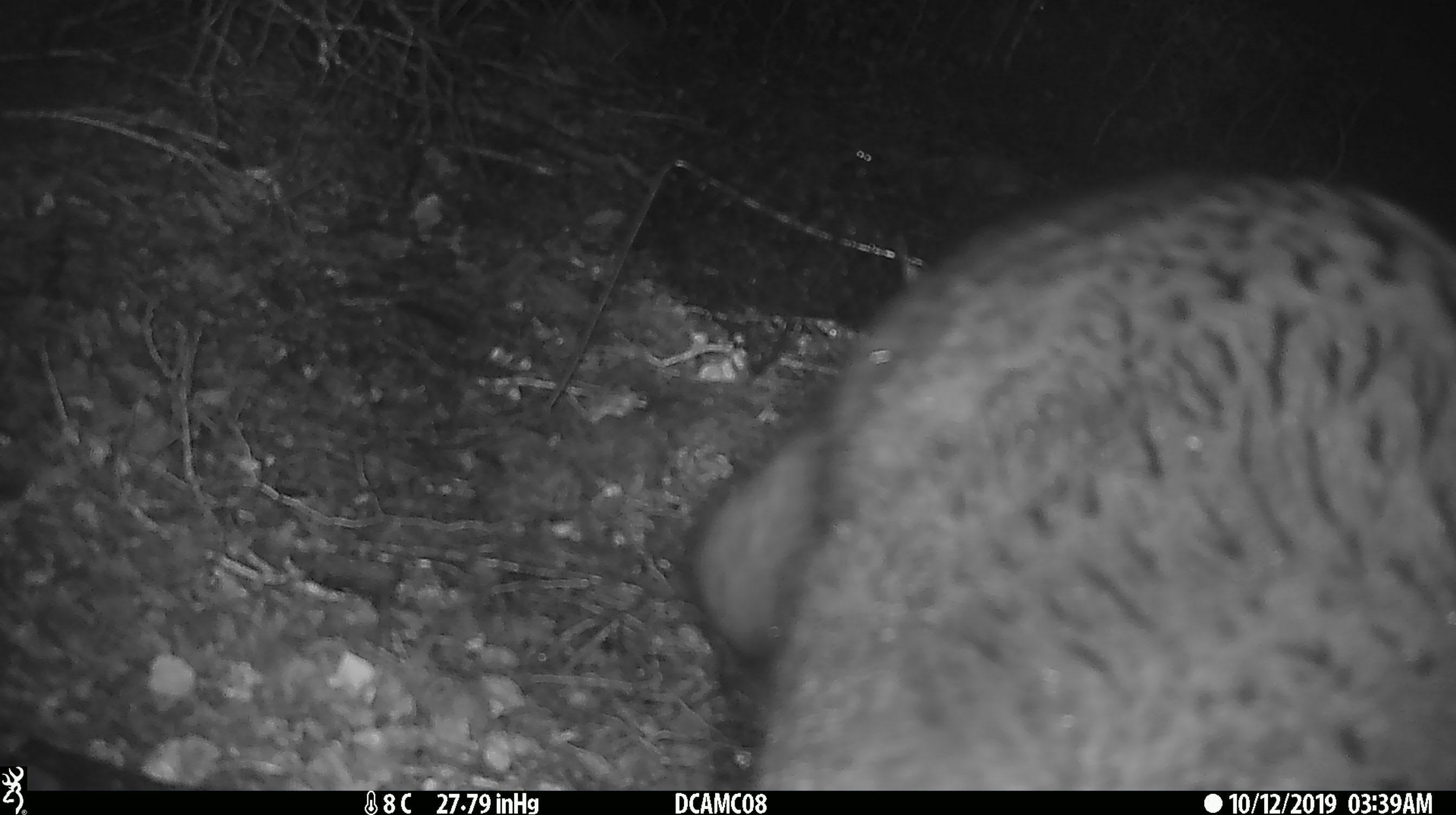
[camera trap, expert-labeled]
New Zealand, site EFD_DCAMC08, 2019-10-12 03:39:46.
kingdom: Animalia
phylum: Chordata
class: Mammalia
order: Diprotodontia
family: Phalangeridae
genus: Trichosurus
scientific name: Trichosurus vulpecula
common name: common brushtail possum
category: possum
Possum (common brushtail possum) (Trichosurus vulpecula).